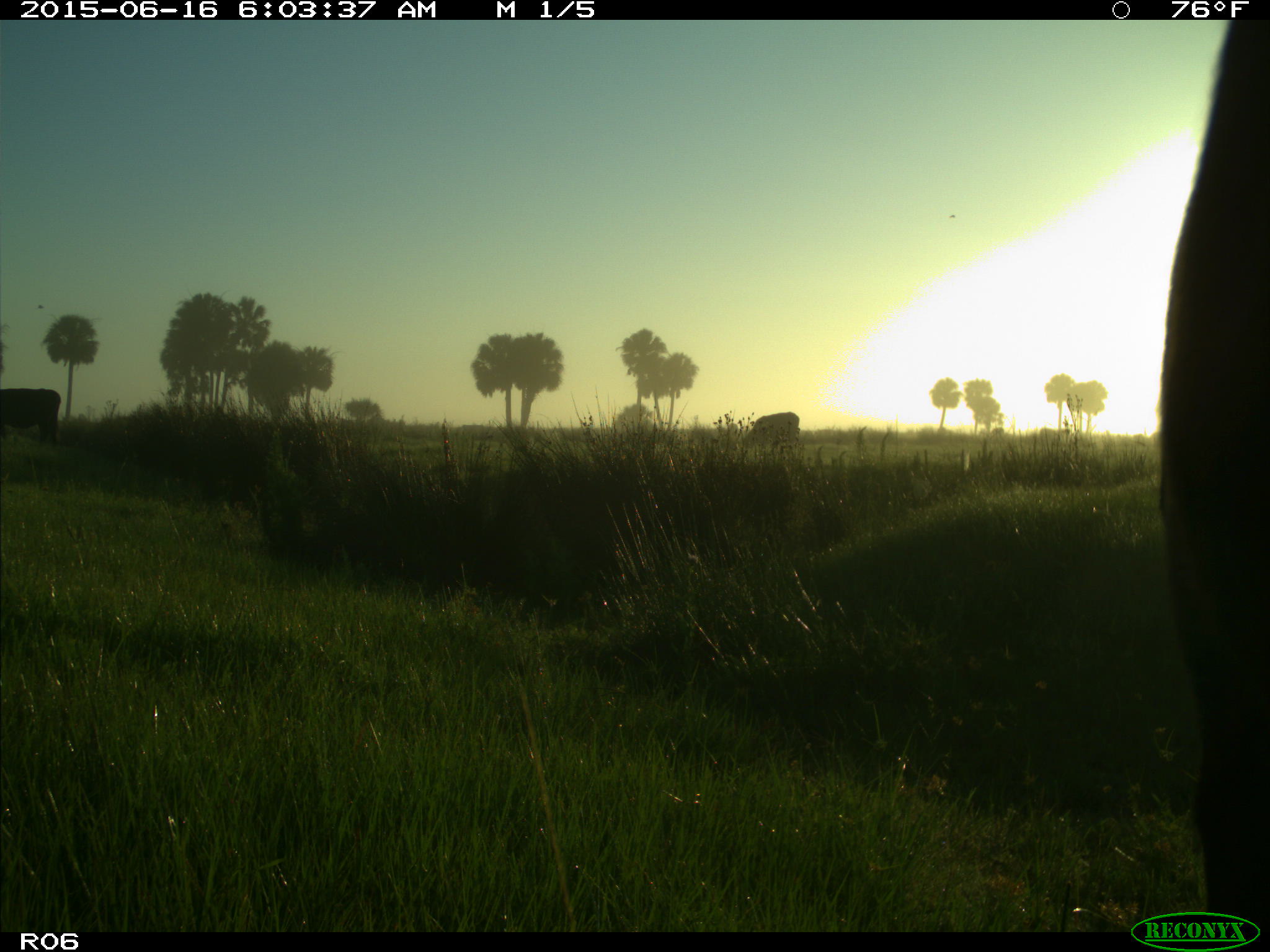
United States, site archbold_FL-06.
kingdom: Animalia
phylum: Chordata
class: Mammalia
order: Artiodactyla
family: Bovidae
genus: Bos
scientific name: Bos taurus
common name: domestic cow